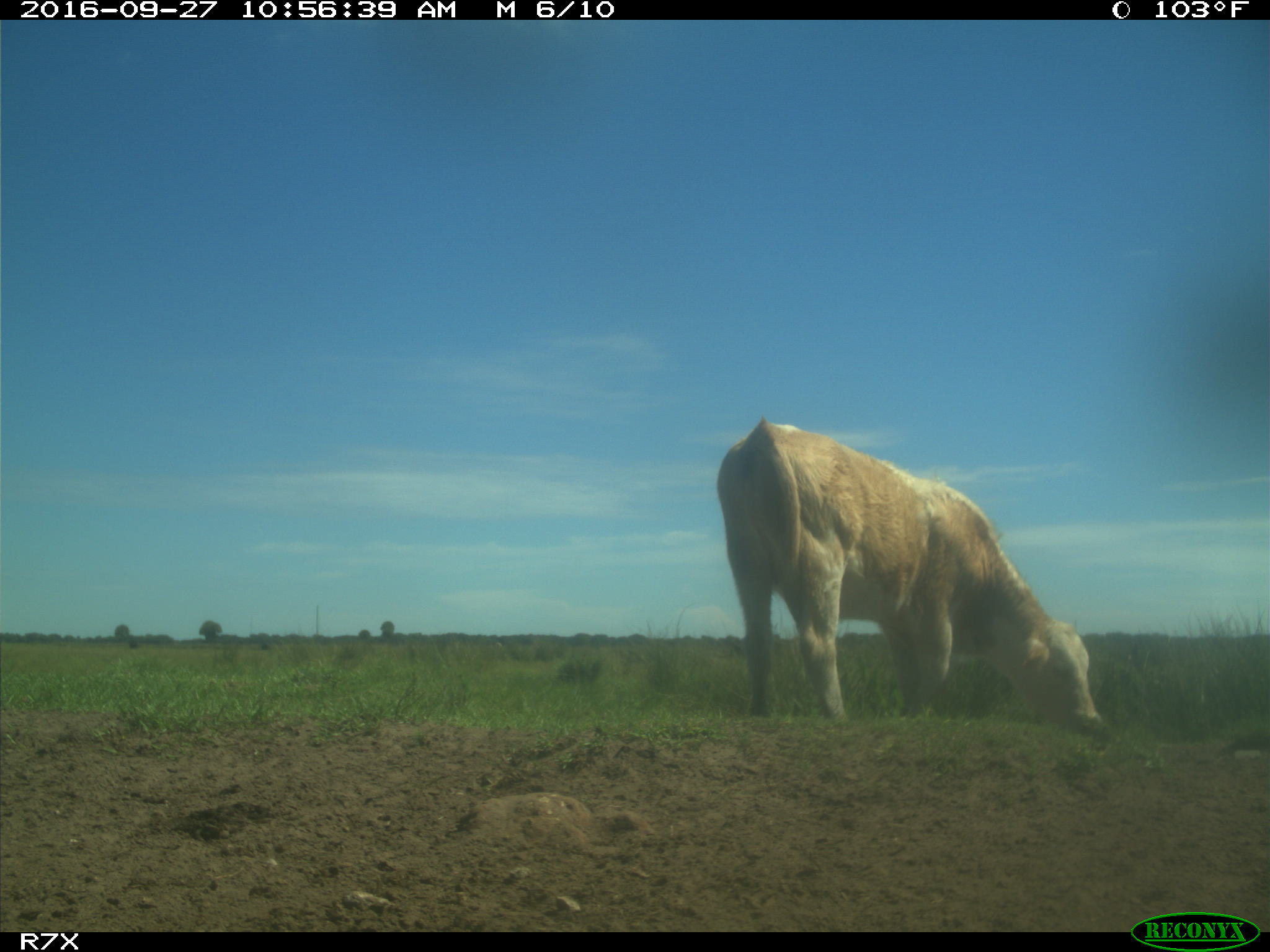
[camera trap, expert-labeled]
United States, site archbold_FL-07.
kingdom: Animalia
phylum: Chordata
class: Mammalia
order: Artiodactyla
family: Bovidae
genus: Bos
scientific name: Bos taurus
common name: domestic cow